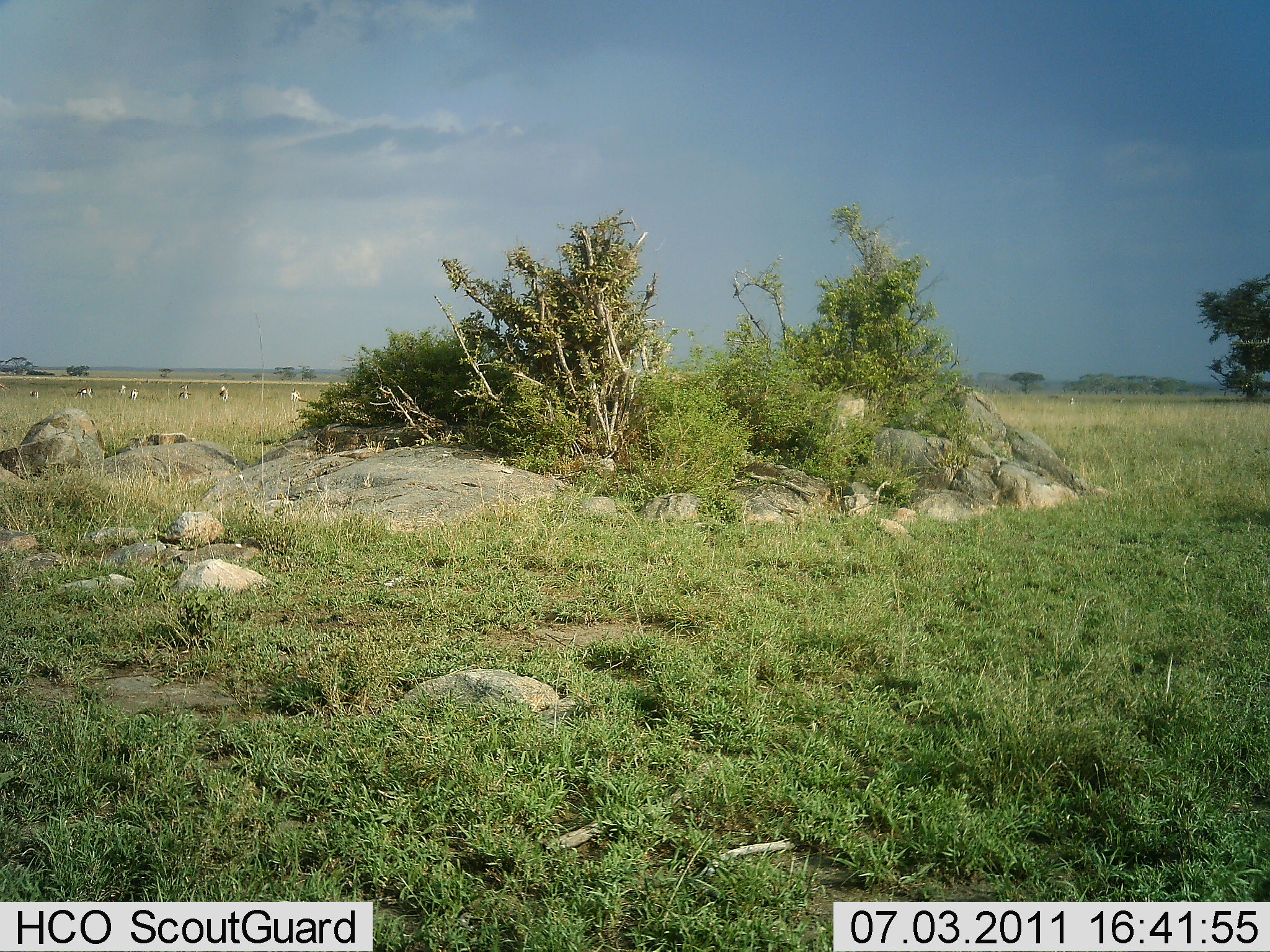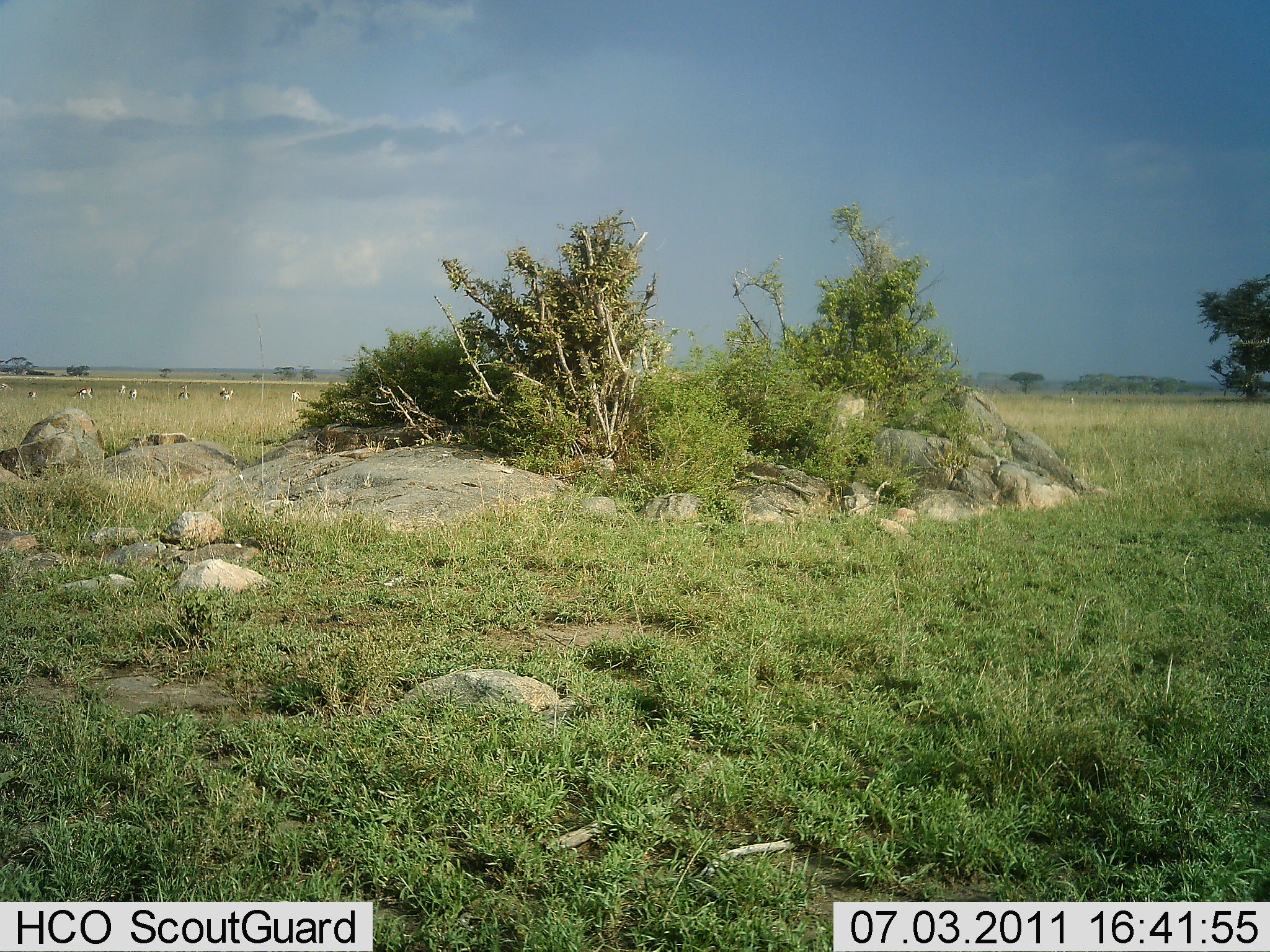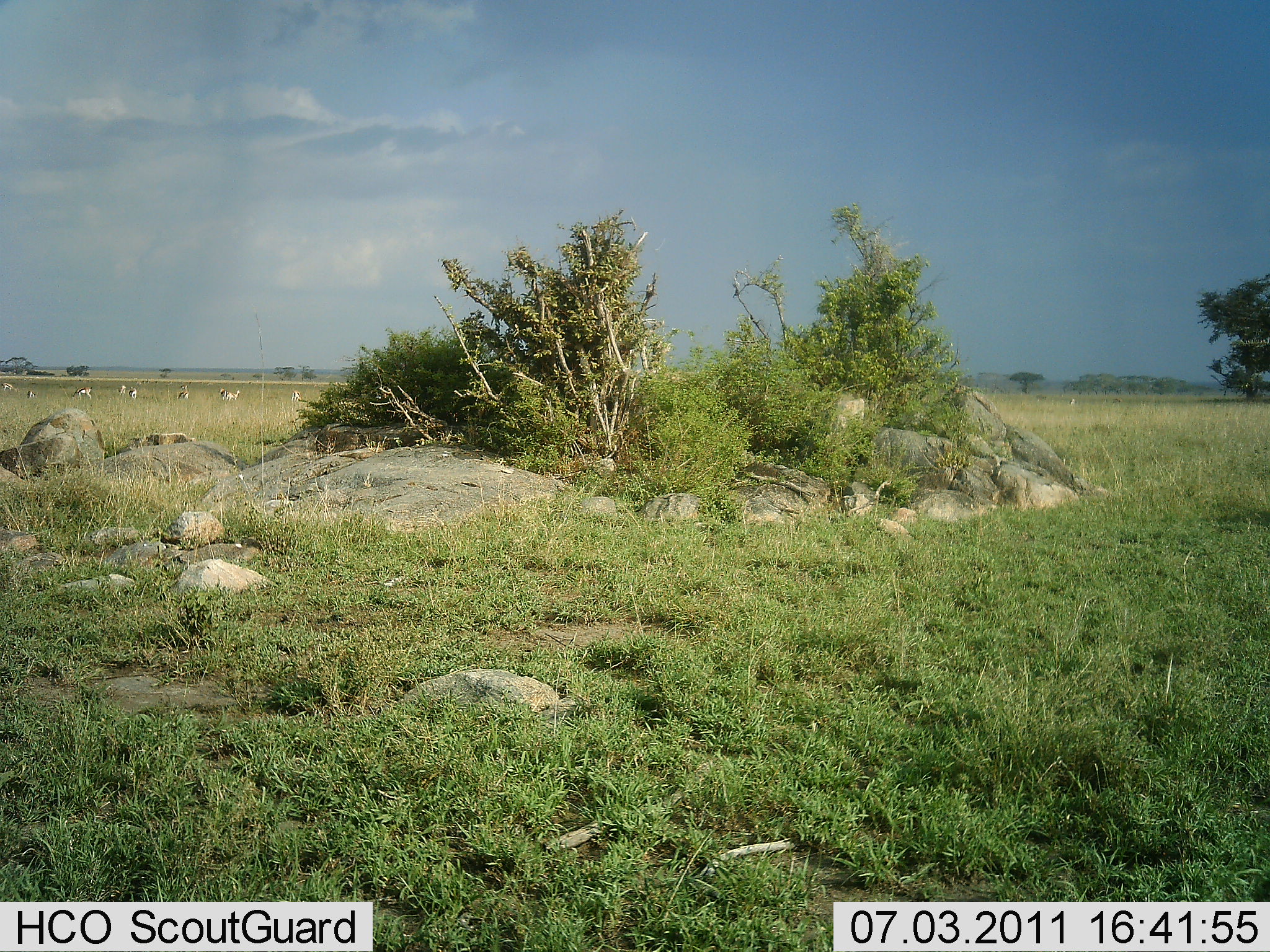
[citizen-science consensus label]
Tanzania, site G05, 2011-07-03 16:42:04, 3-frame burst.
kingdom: Animalia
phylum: Chordata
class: Mammalia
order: Artiodactyla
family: Bovidae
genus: Nanger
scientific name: Nanger granti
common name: grant's gazelle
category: gazellegrants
Gazellegrants (grant's gazelle) (Nanger granti), count 9. Behavior (volunteer vote fractions): standing 75%, resting 0%, moving 50%, interacting 0%. Young present (vote fraction): 0%. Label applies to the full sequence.